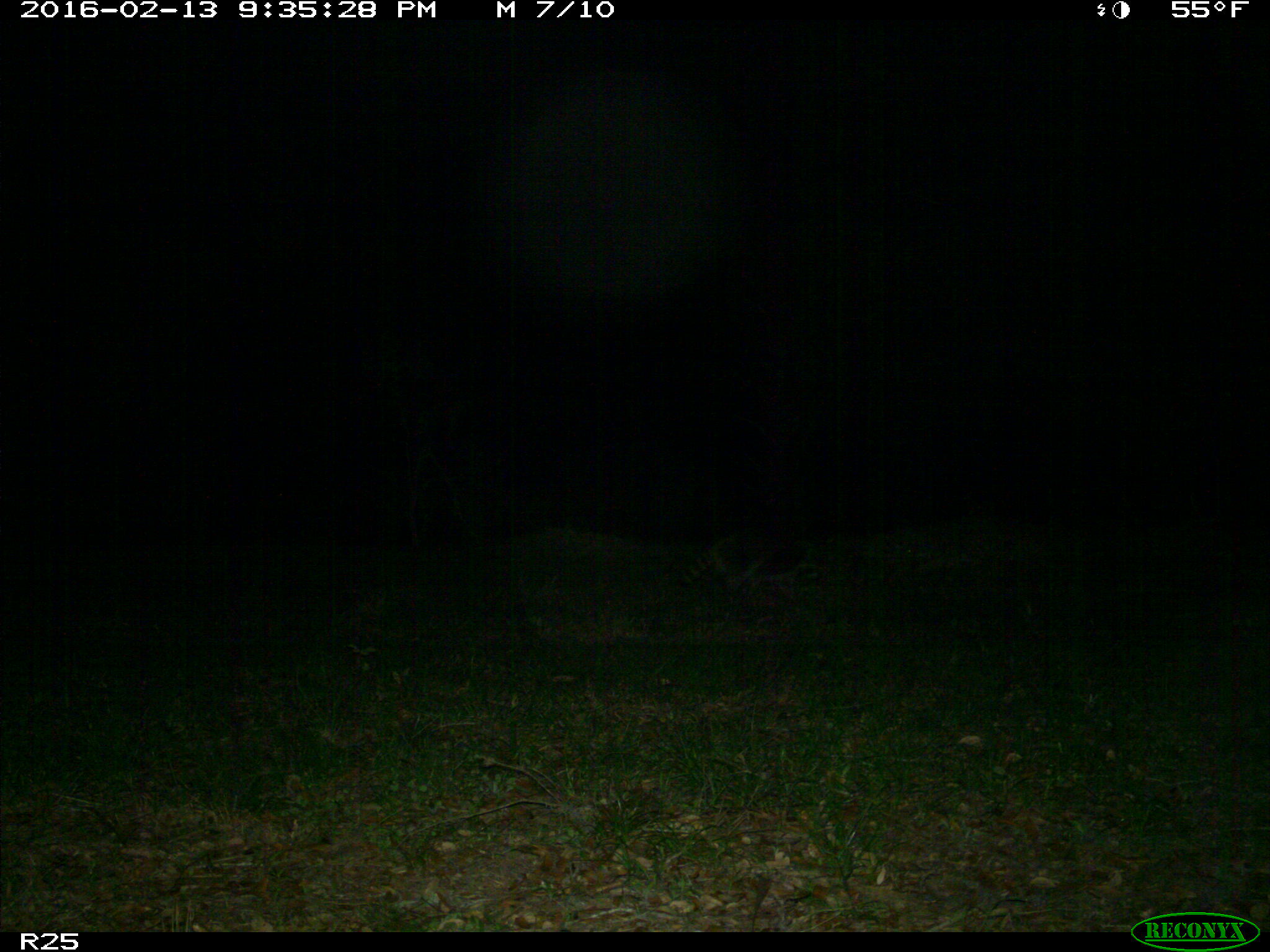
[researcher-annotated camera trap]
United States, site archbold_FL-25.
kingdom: Animalia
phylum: Chordata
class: Mammalia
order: Carnivora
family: Procyonidae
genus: Procyon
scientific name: Procyon lotor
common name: common raccoon